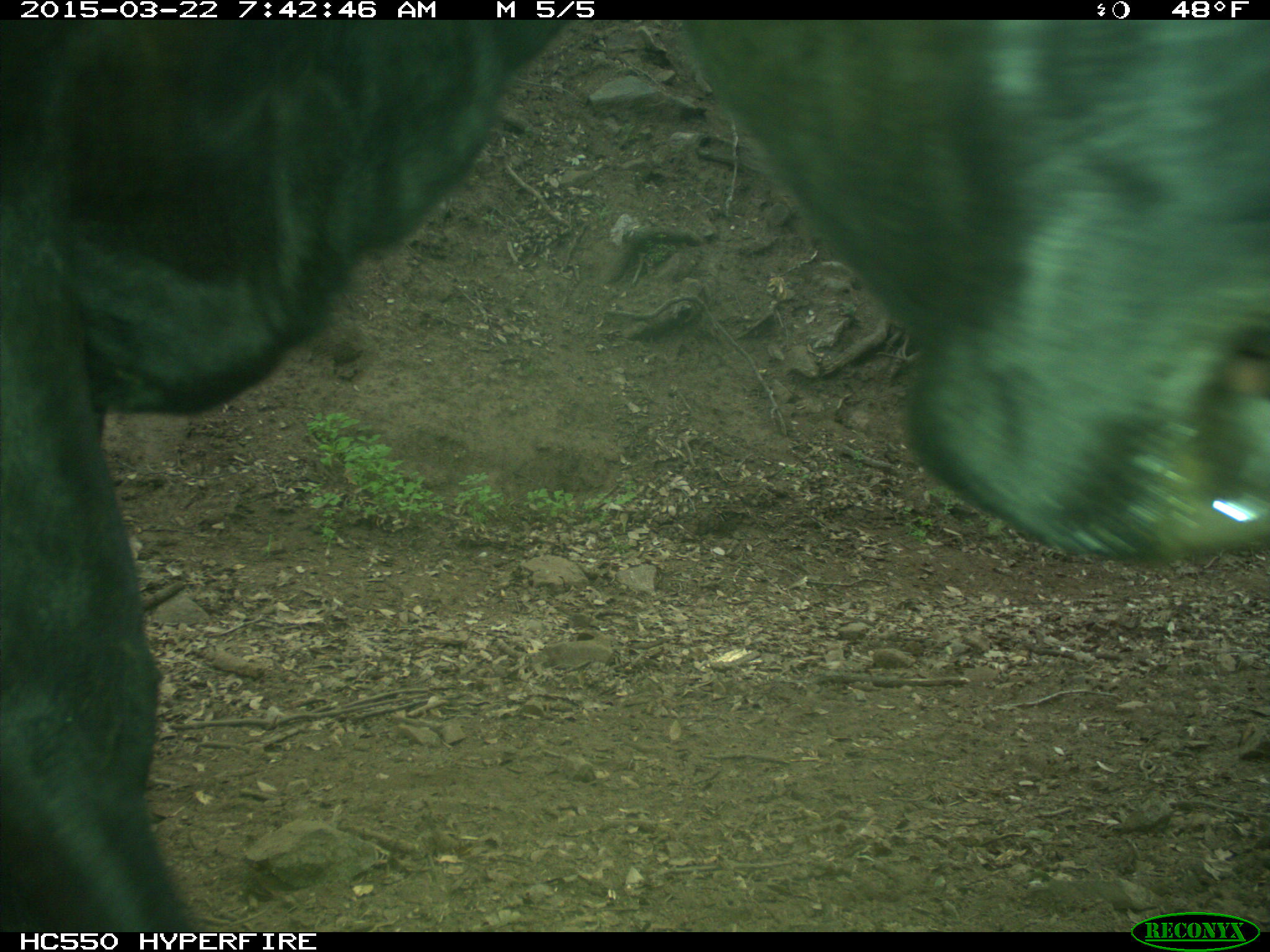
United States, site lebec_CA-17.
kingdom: Animalia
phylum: Chordata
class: Mammalia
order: Artiodactyla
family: Bovidae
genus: Bos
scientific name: Bos taurus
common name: domestic cow